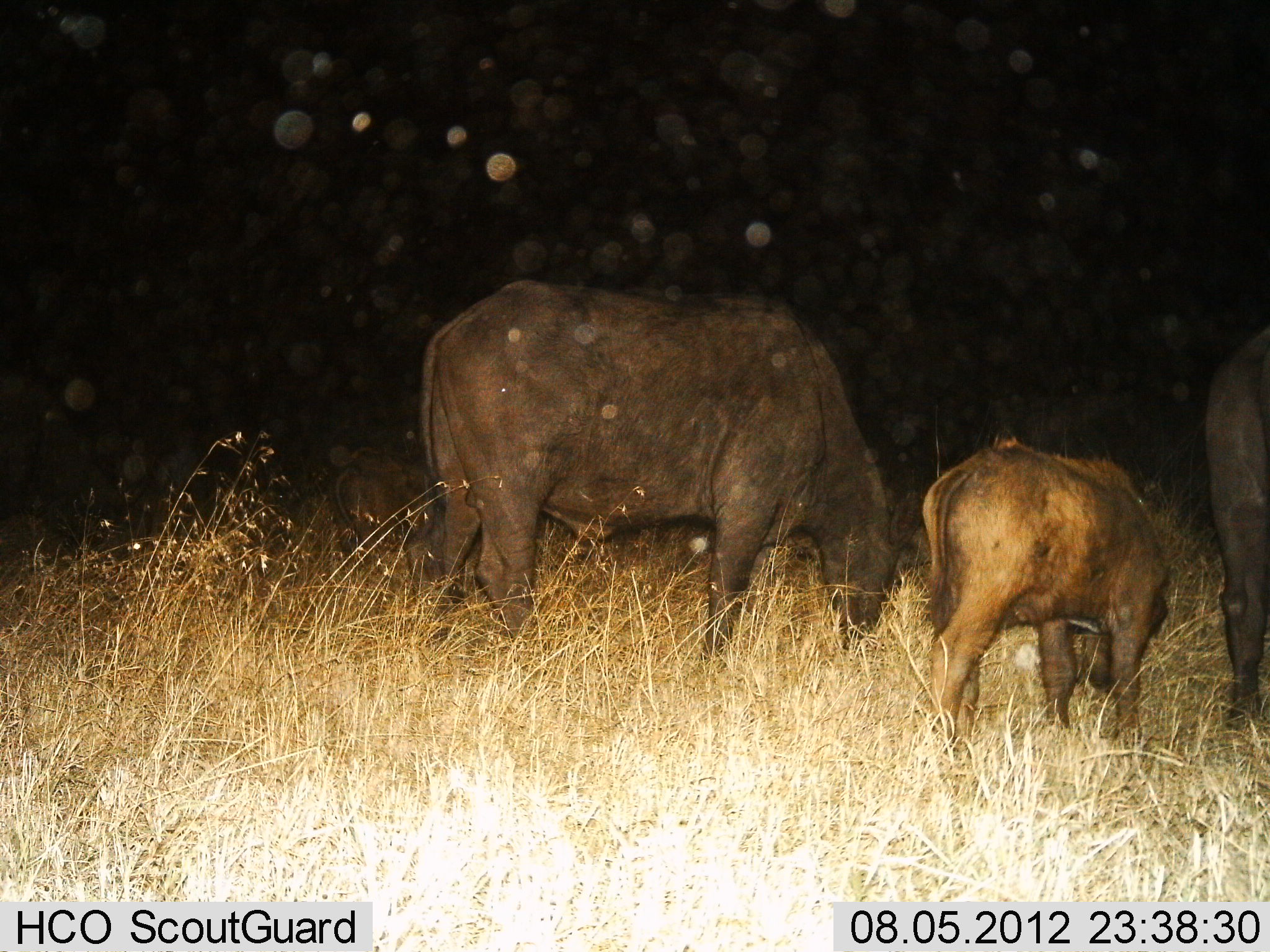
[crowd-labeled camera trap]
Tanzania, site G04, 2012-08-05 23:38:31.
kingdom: Animalia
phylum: Chordata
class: Mammalia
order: Artiodactyla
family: Bovidae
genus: Syncerus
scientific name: Syncerus caffer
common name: cape buffalo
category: buffalo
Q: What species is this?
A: Buffalo (cape buffalo) (Syncerus caffer).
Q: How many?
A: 3.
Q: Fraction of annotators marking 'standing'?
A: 20%.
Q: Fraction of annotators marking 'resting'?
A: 0%.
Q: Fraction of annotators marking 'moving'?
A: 10%.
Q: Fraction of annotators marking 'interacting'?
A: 0%.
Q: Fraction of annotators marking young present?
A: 100%.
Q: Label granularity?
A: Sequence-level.